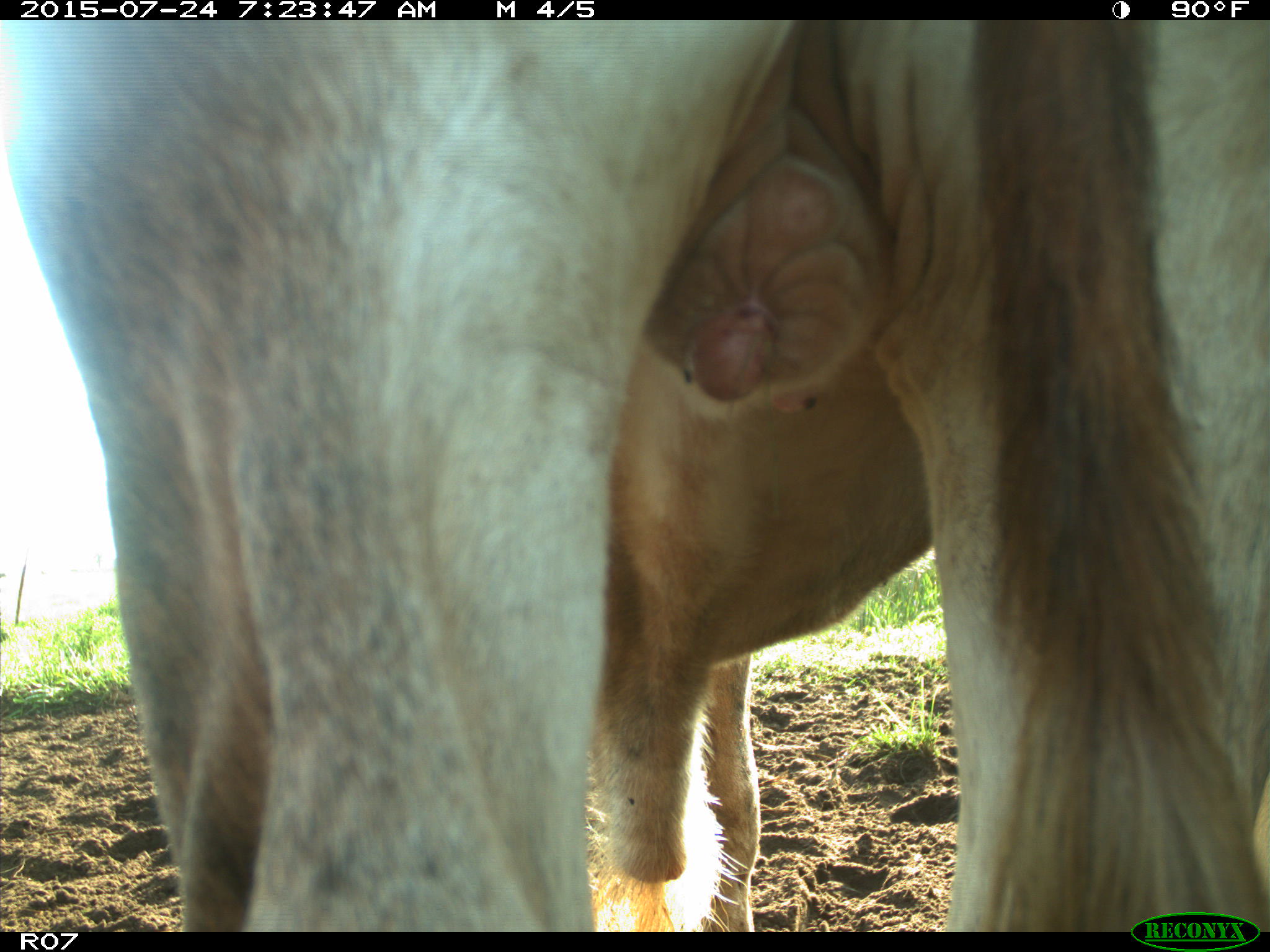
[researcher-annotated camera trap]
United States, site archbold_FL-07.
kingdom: Animalia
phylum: Chordata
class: Mammalia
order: Artiodactyla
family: Bovidae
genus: Bos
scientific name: Bos taurus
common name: domestic cow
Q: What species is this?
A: Bos taurus (domestic cow).